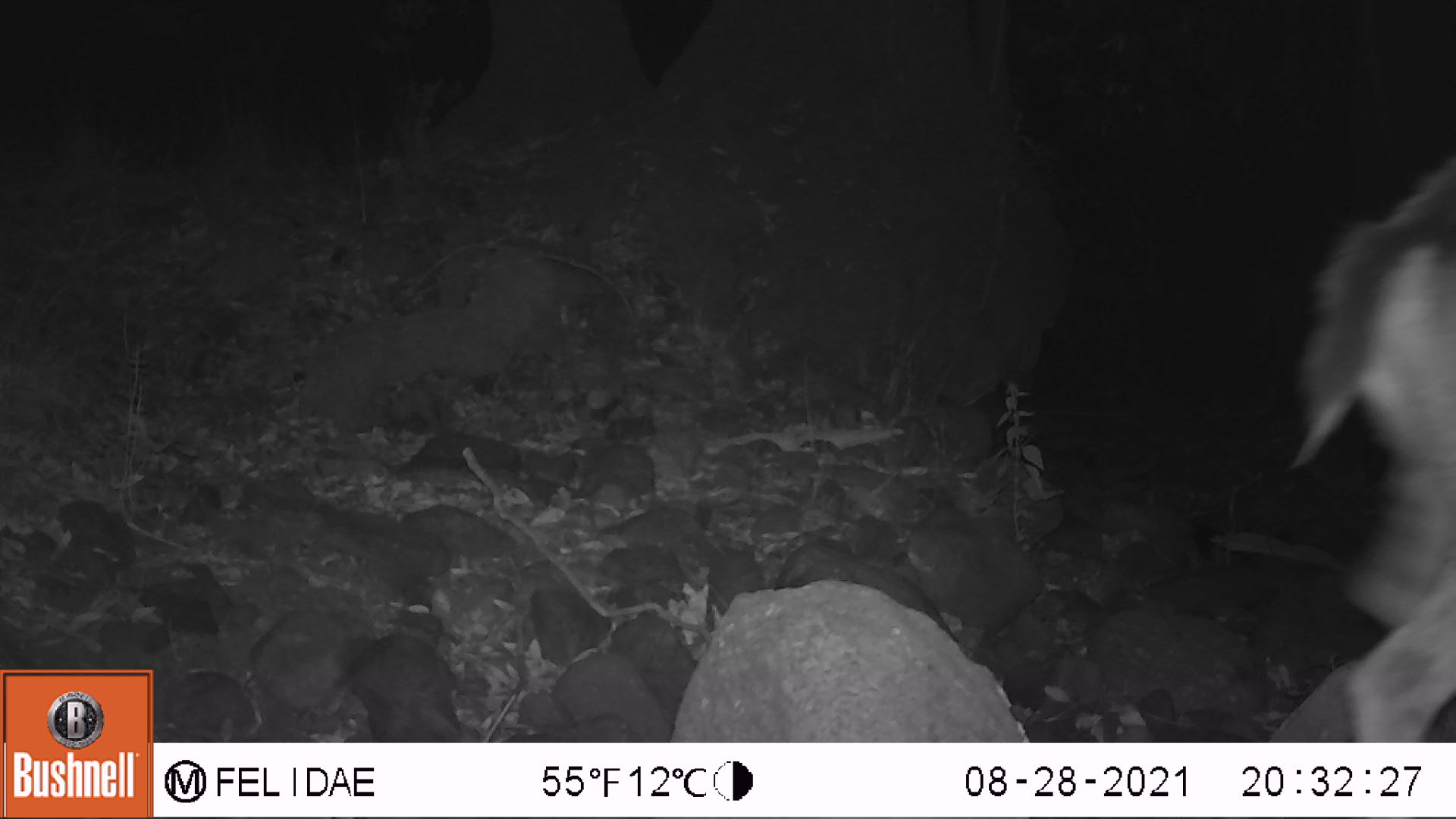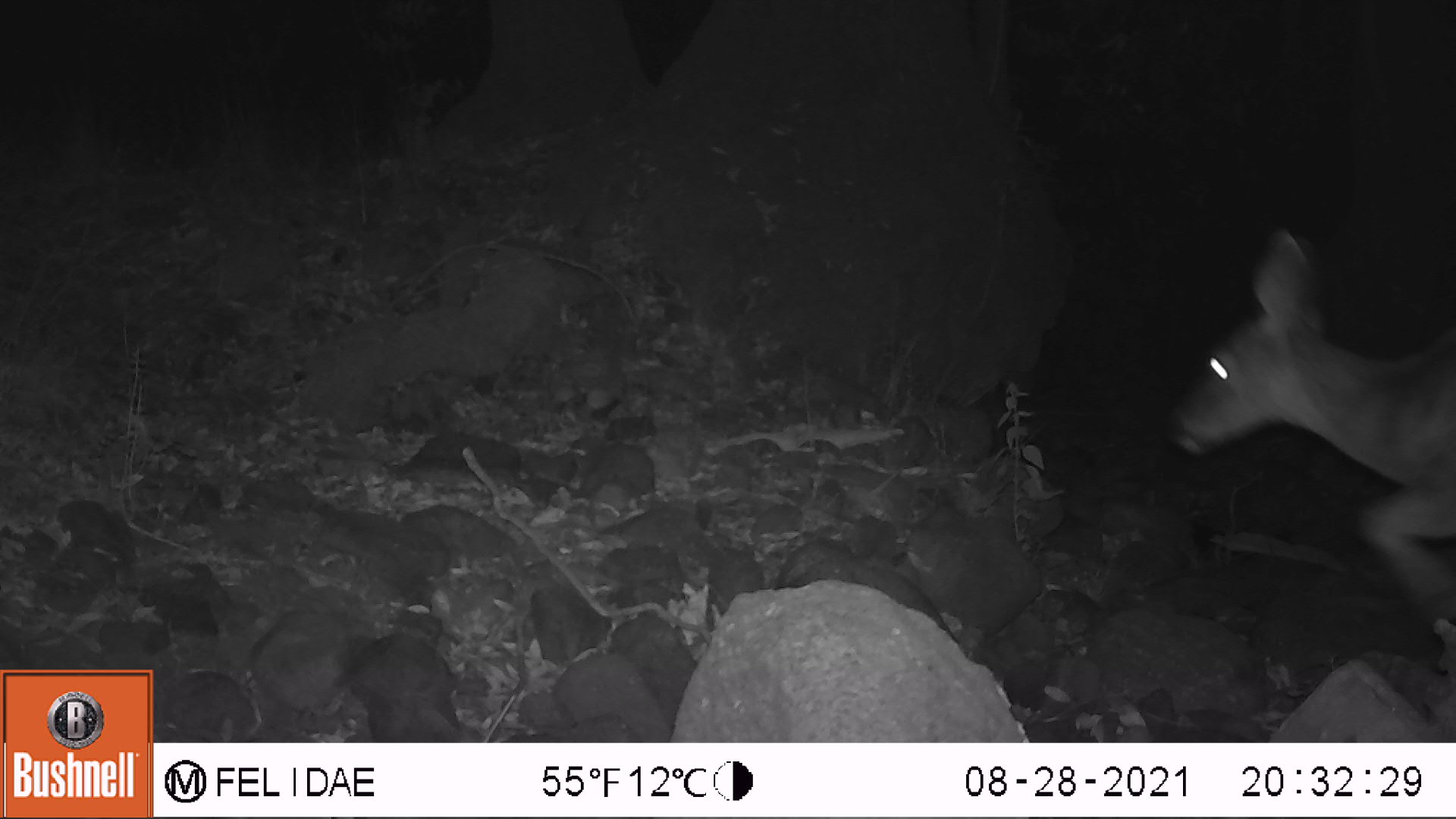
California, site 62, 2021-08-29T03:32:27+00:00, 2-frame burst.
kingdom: Animalia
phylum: Chordata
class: Mammalia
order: Artiodactyla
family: Cervidae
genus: Odocoileus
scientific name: Odocoileus hemionus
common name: mule deer